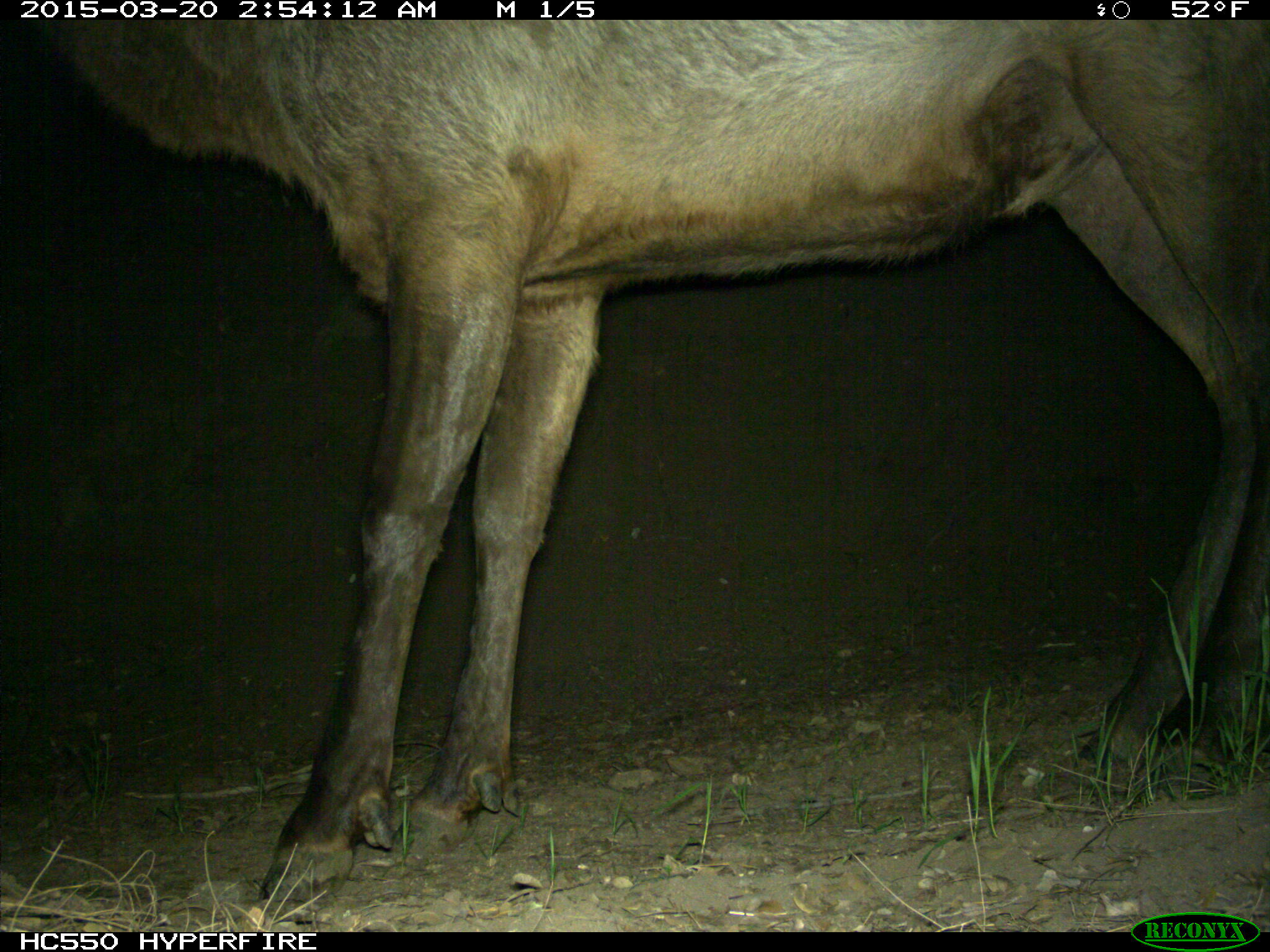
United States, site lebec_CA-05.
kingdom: Animalia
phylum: Chordata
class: Mammalia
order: Artiodactyla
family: Cervidae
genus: Cervus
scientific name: Cervus canadensis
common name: elk